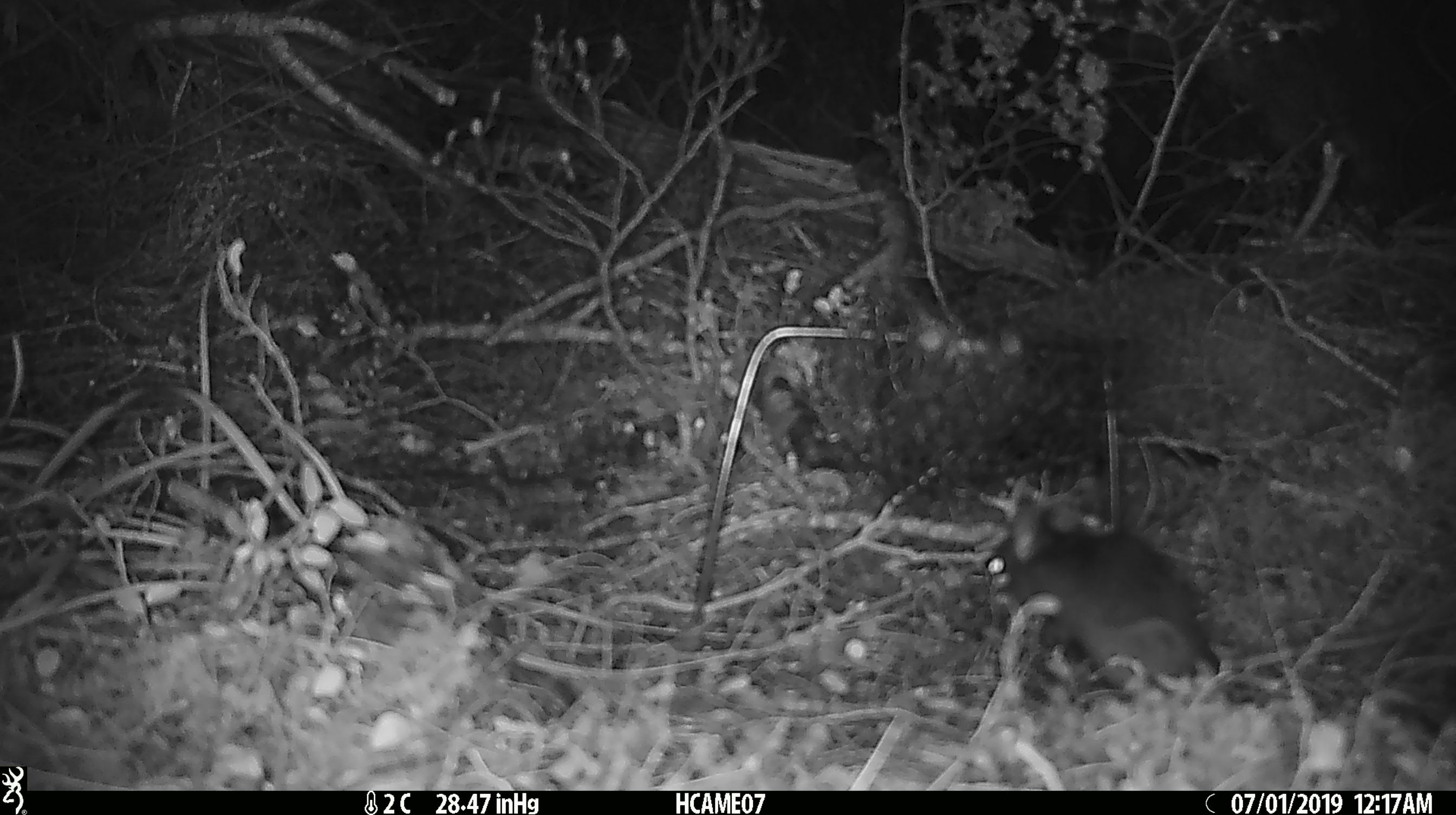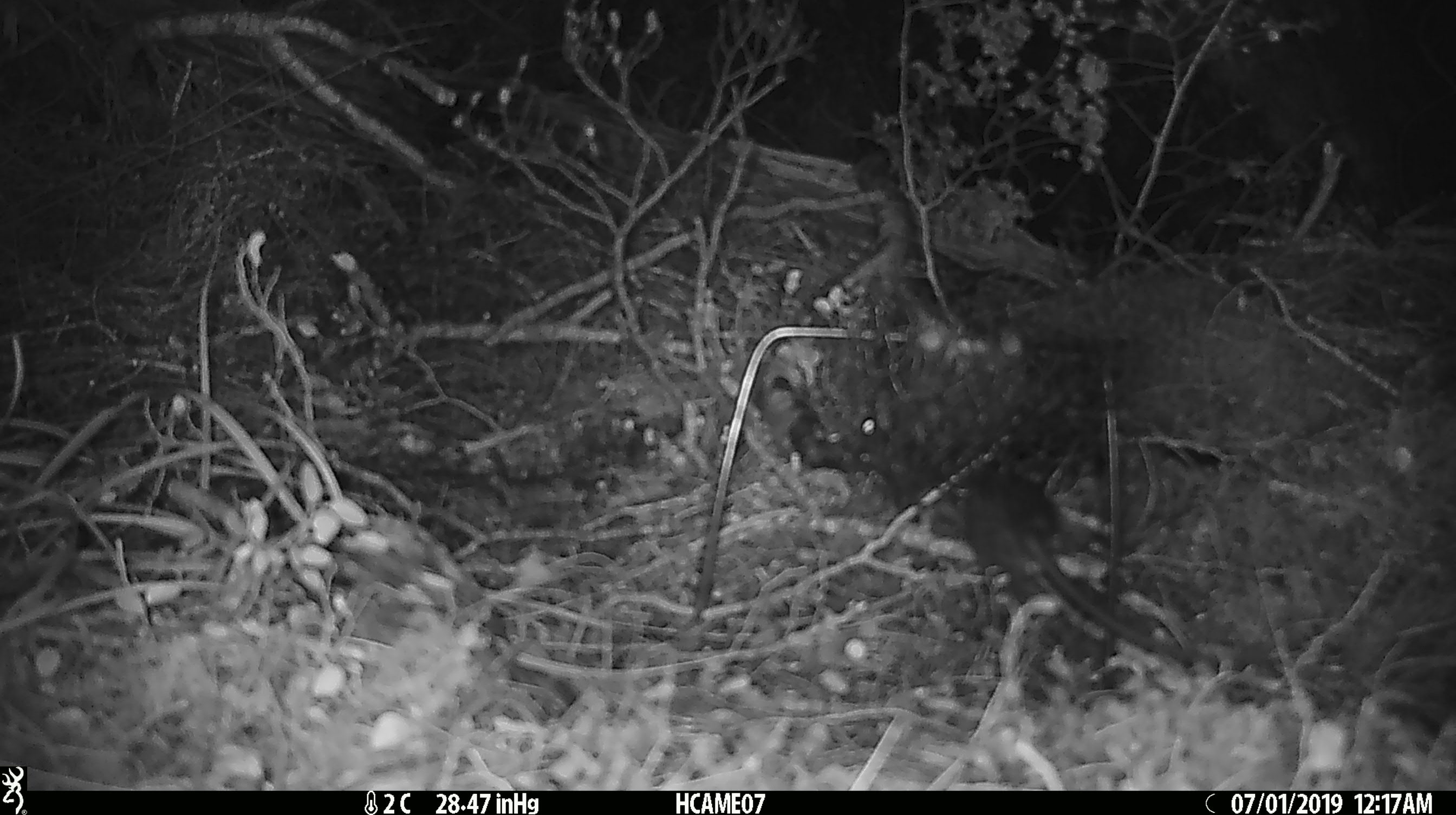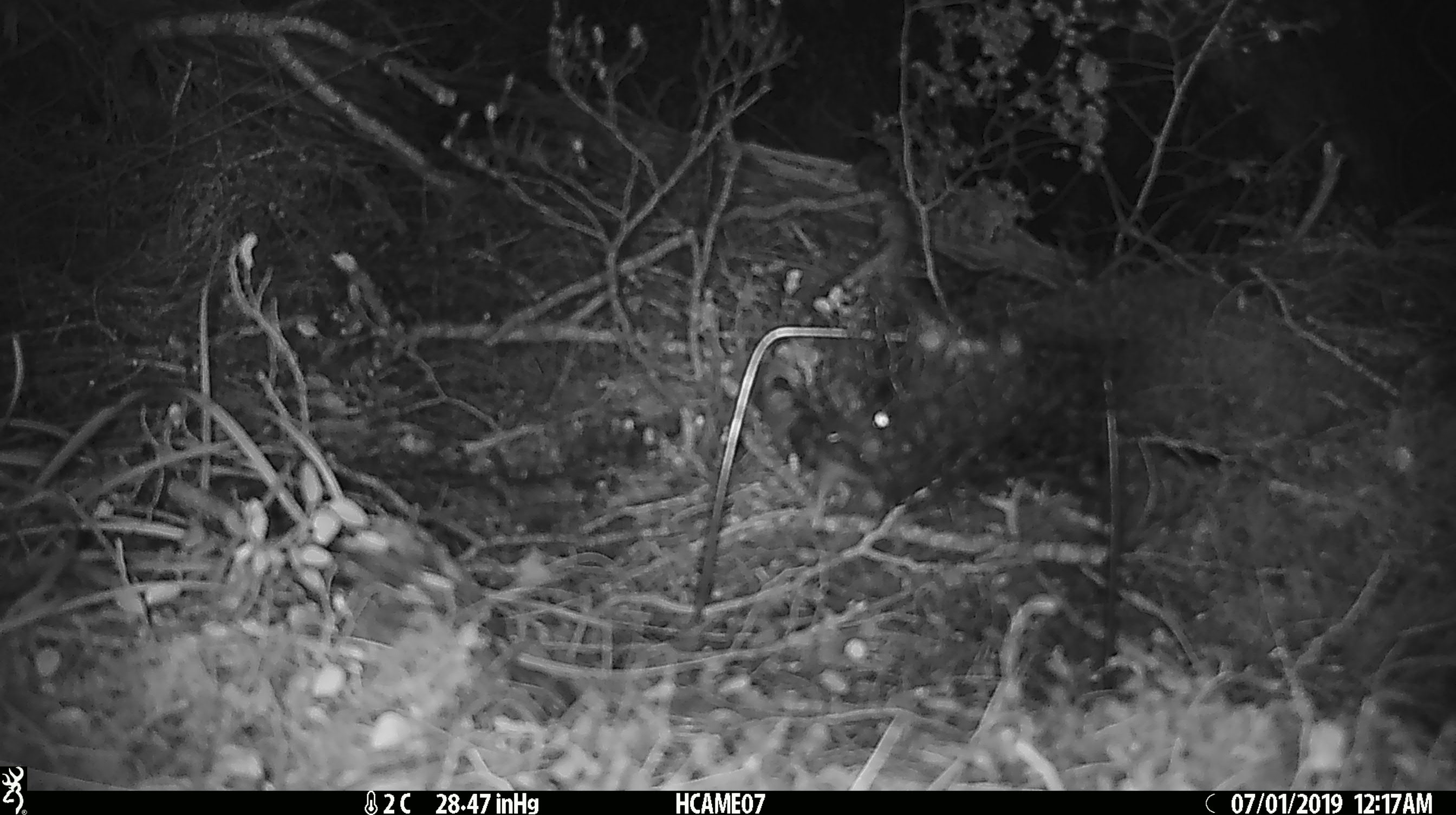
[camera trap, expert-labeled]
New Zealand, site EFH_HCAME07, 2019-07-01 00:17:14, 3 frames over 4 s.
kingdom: Animalia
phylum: Chordata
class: Mammalia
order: Rodentia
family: Muridae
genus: Rattus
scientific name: Rattus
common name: rat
Rat (Rattus).